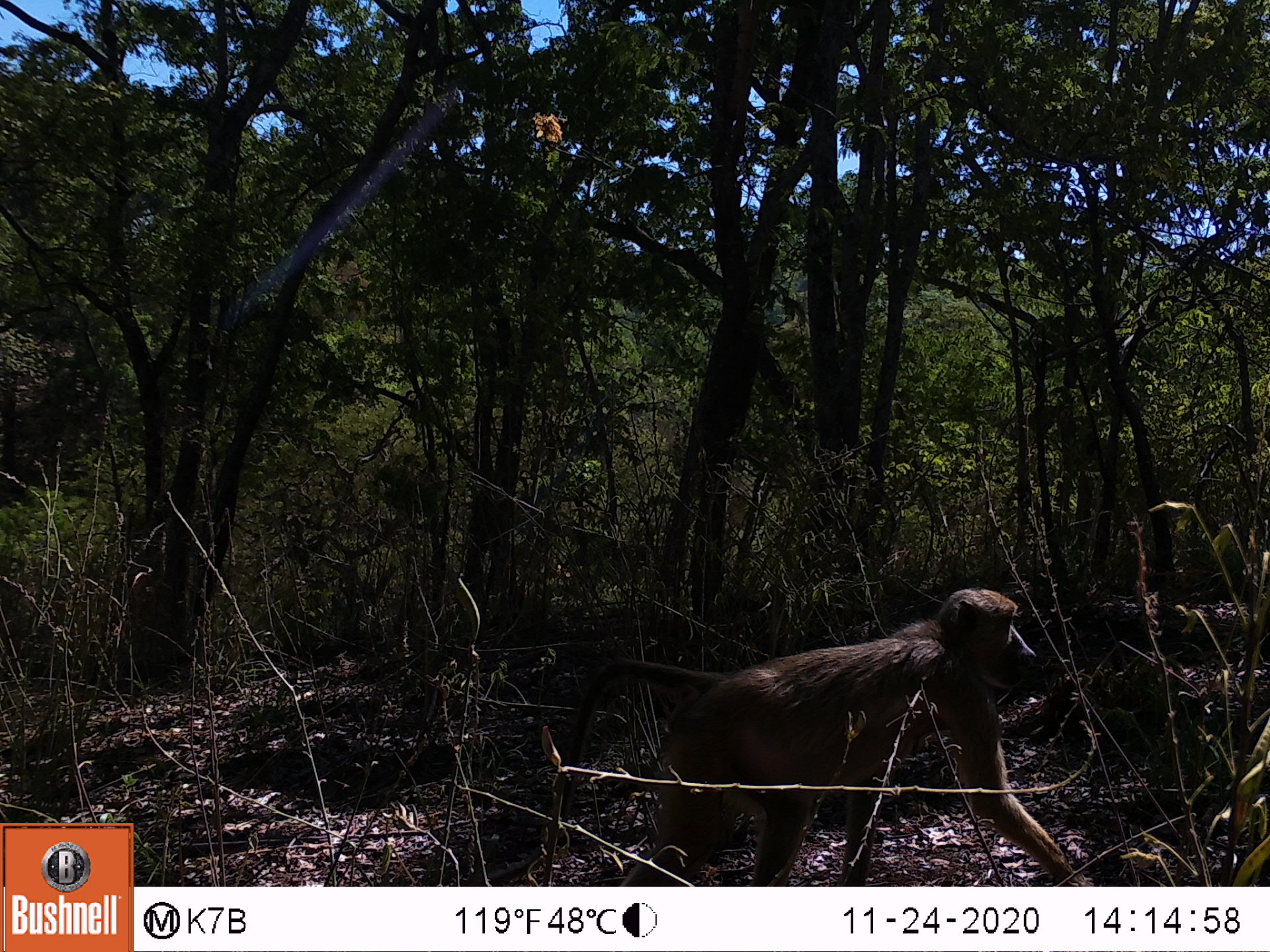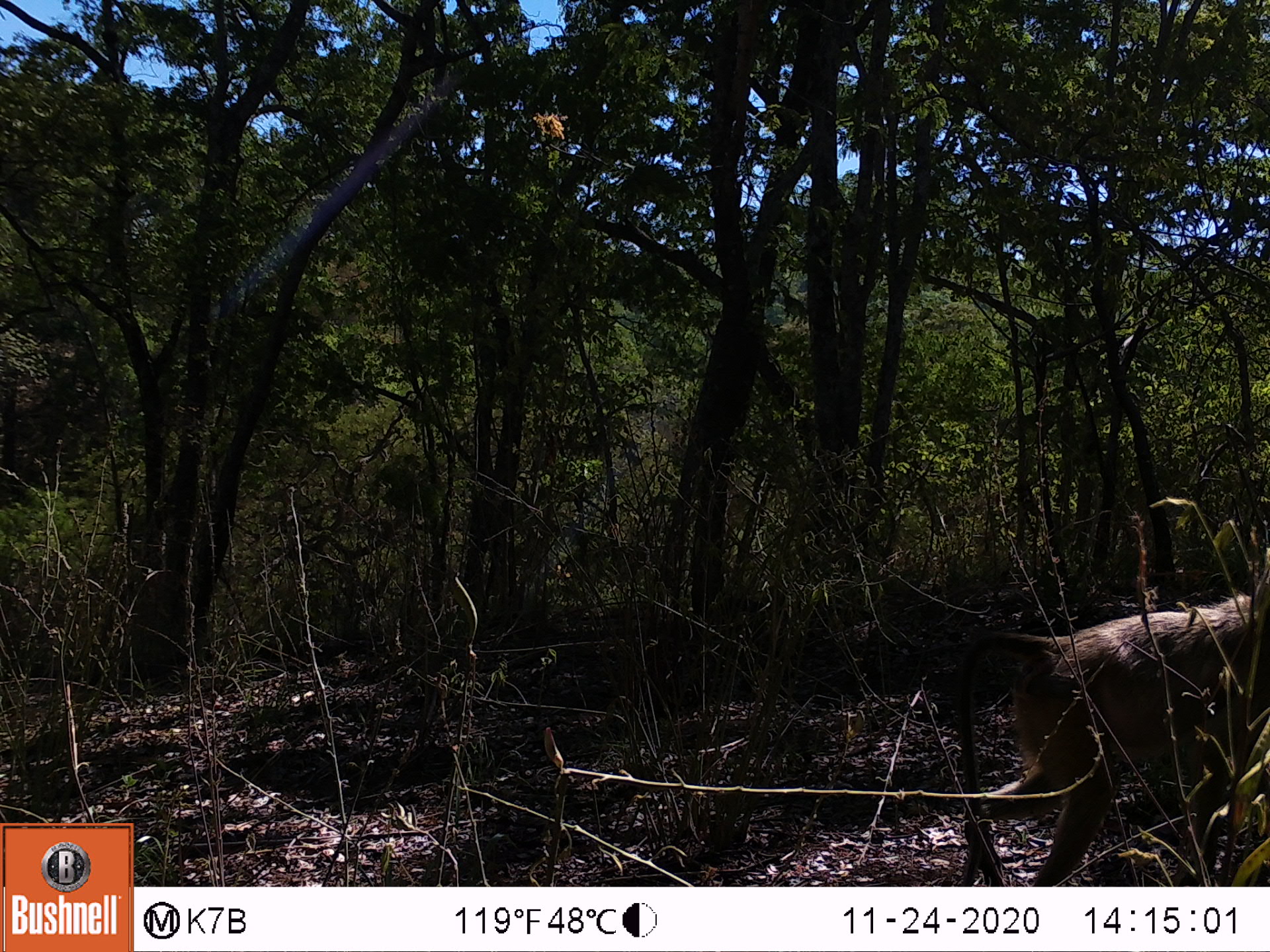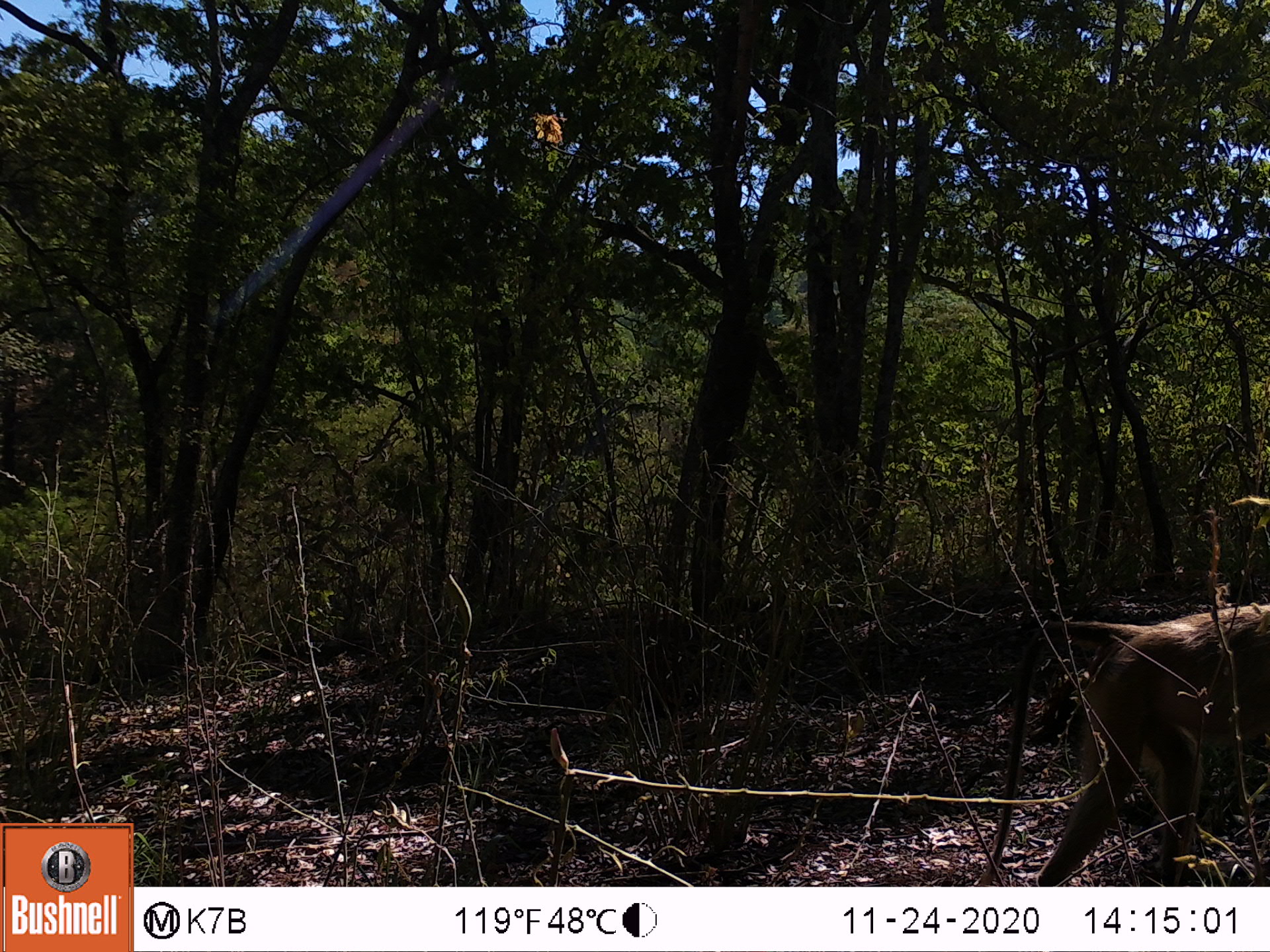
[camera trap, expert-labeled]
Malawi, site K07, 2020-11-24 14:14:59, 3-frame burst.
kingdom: Animalia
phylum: Chordata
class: Mammalia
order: Primates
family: Cercopithecidae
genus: Papio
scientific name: Papio cynocephalus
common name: yellow baboon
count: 1